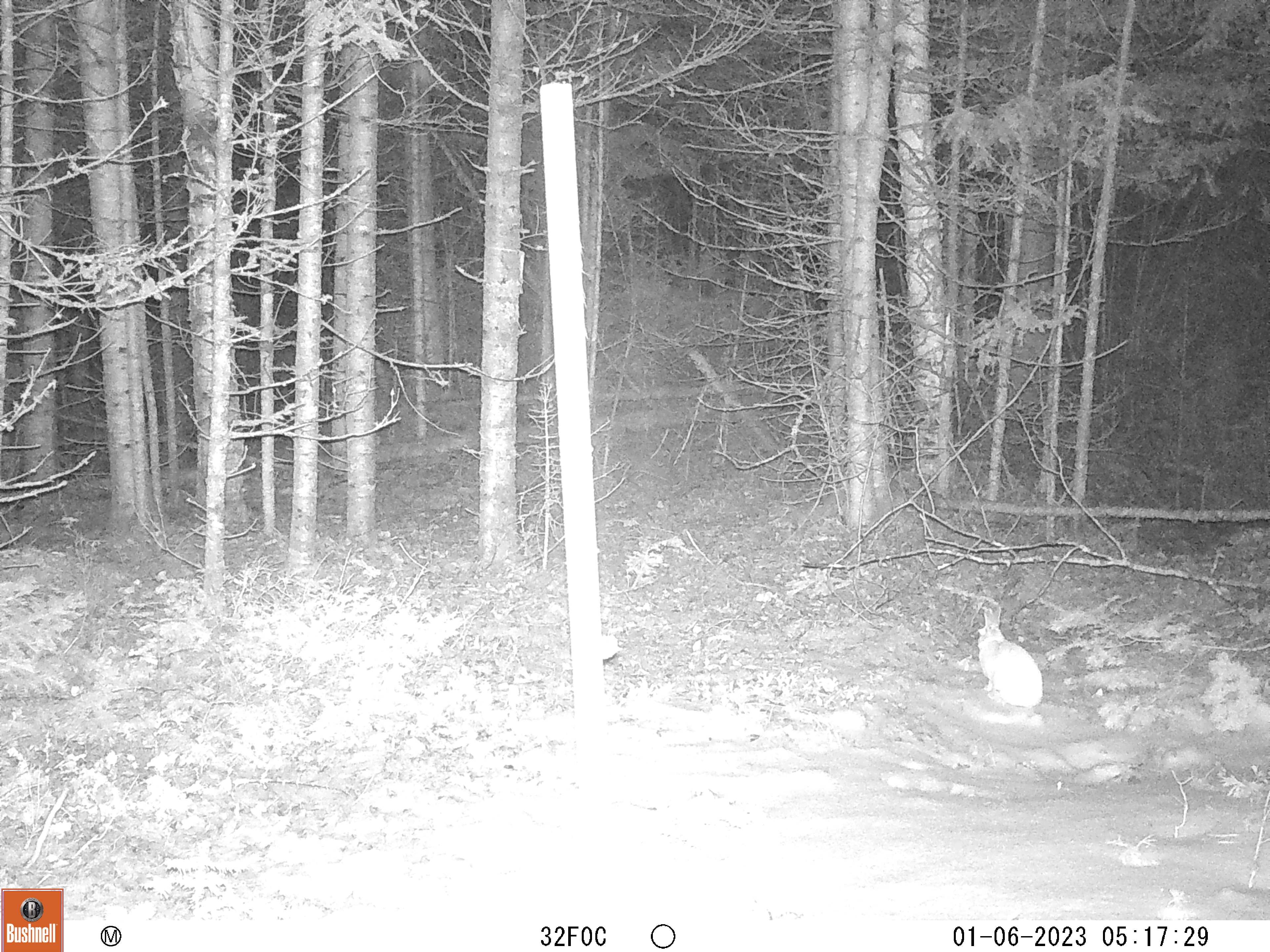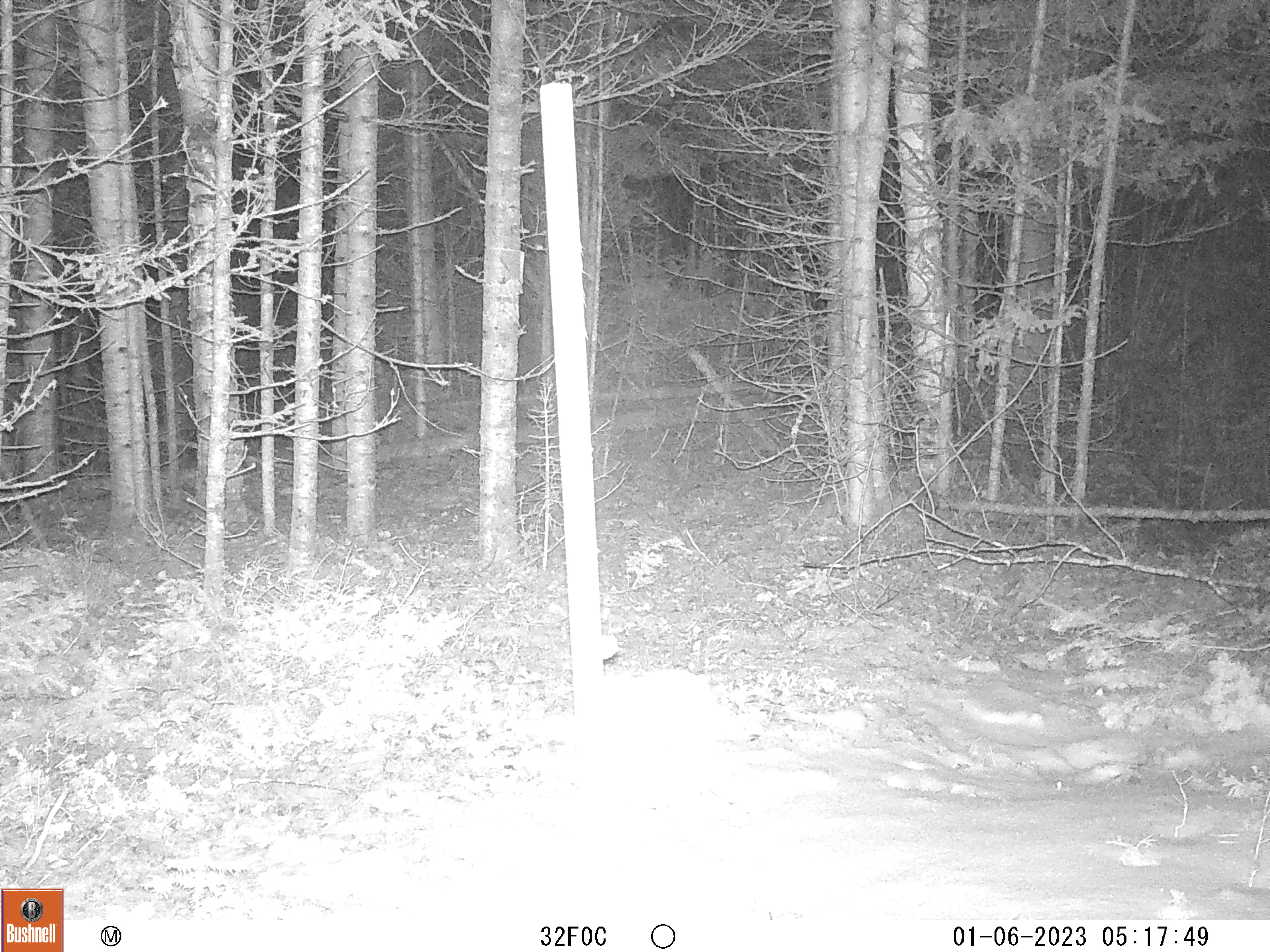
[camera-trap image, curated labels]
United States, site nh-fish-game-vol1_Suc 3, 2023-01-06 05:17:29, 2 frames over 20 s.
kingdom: Animalia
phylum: Chordata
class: Mammalia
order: Lagomorpha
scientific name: Lagomorpha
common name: rabbit or hare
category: rabbit or hare sp.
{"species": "rabbit or hare sp. (rabbit or hare) (Lagomorpha)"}